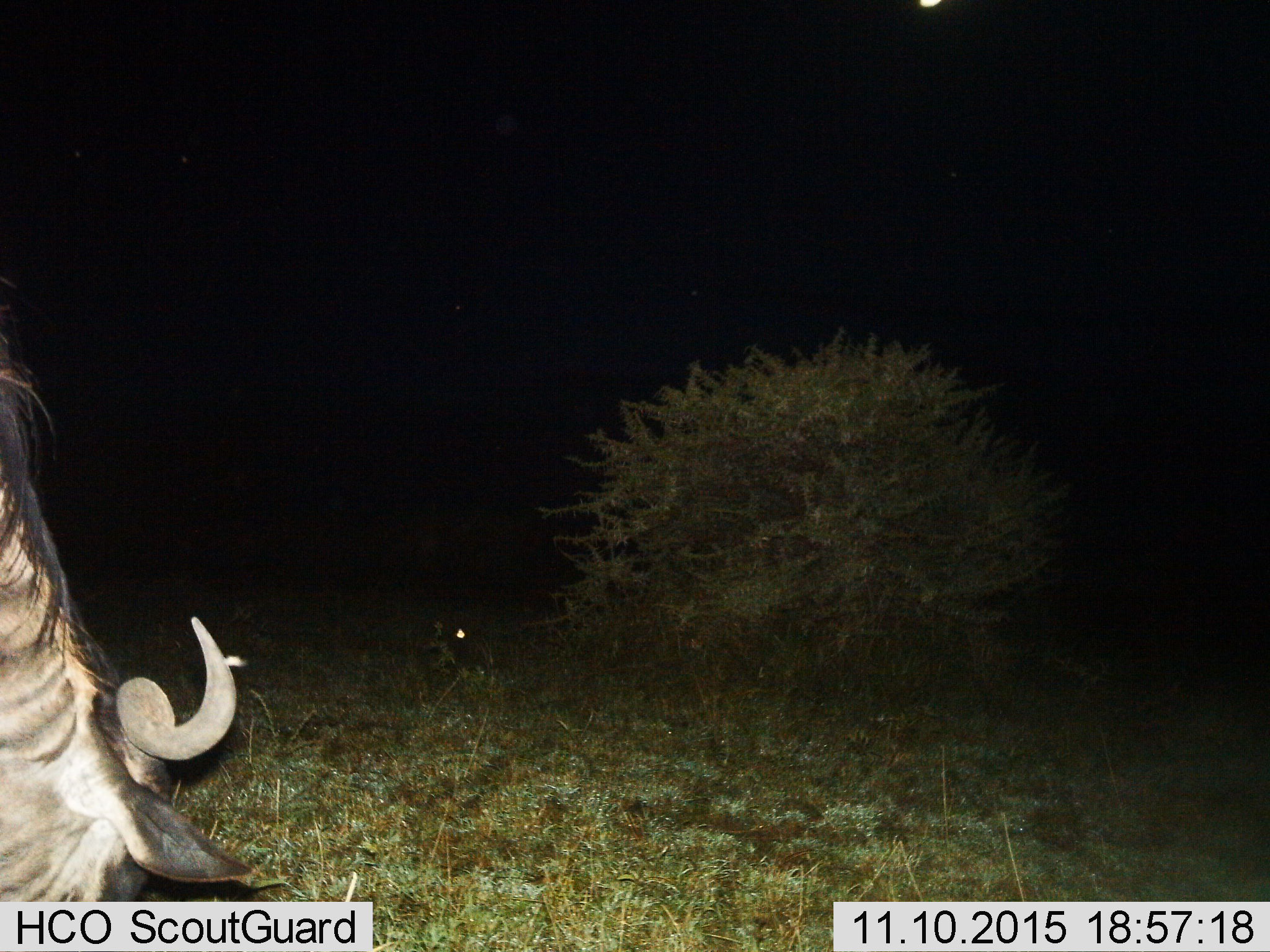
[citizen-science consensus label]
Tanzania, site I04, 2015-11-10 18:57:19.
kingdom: Animalia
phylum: Chordata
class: Mammalia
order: Artiodactyla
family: Bovidae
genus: Connochaetes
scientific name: Connochaetes taurinus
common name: blue wildebeest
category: wildebeest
Wildebeest (blue wildebeest) (Connochaetes taurinus), count 1. Behavior (volunteer vote fractions): standing 57%, resting 0%, moving 0%, interacting 0%. Young present (vote fraction): 0%. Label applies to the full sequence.